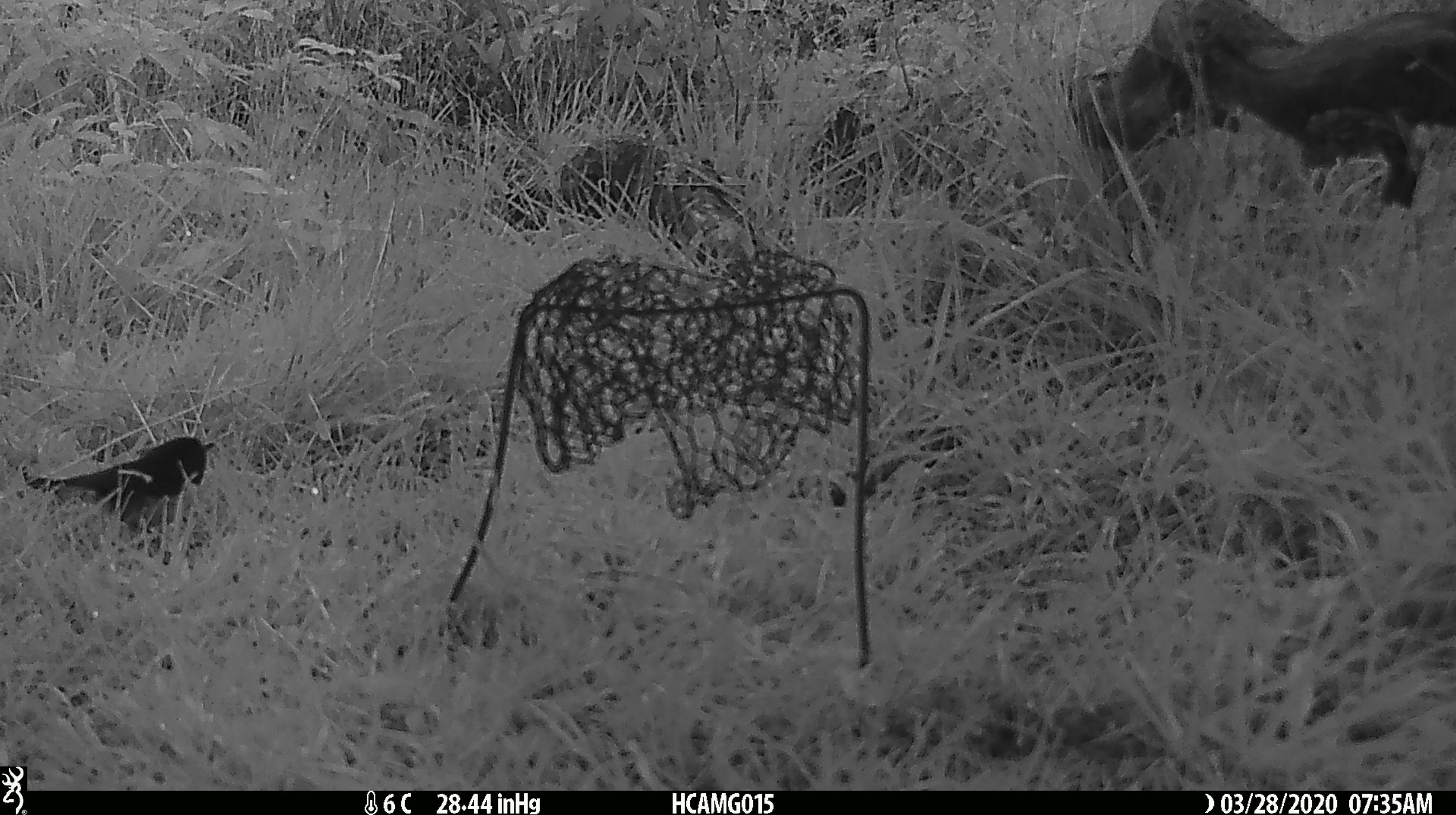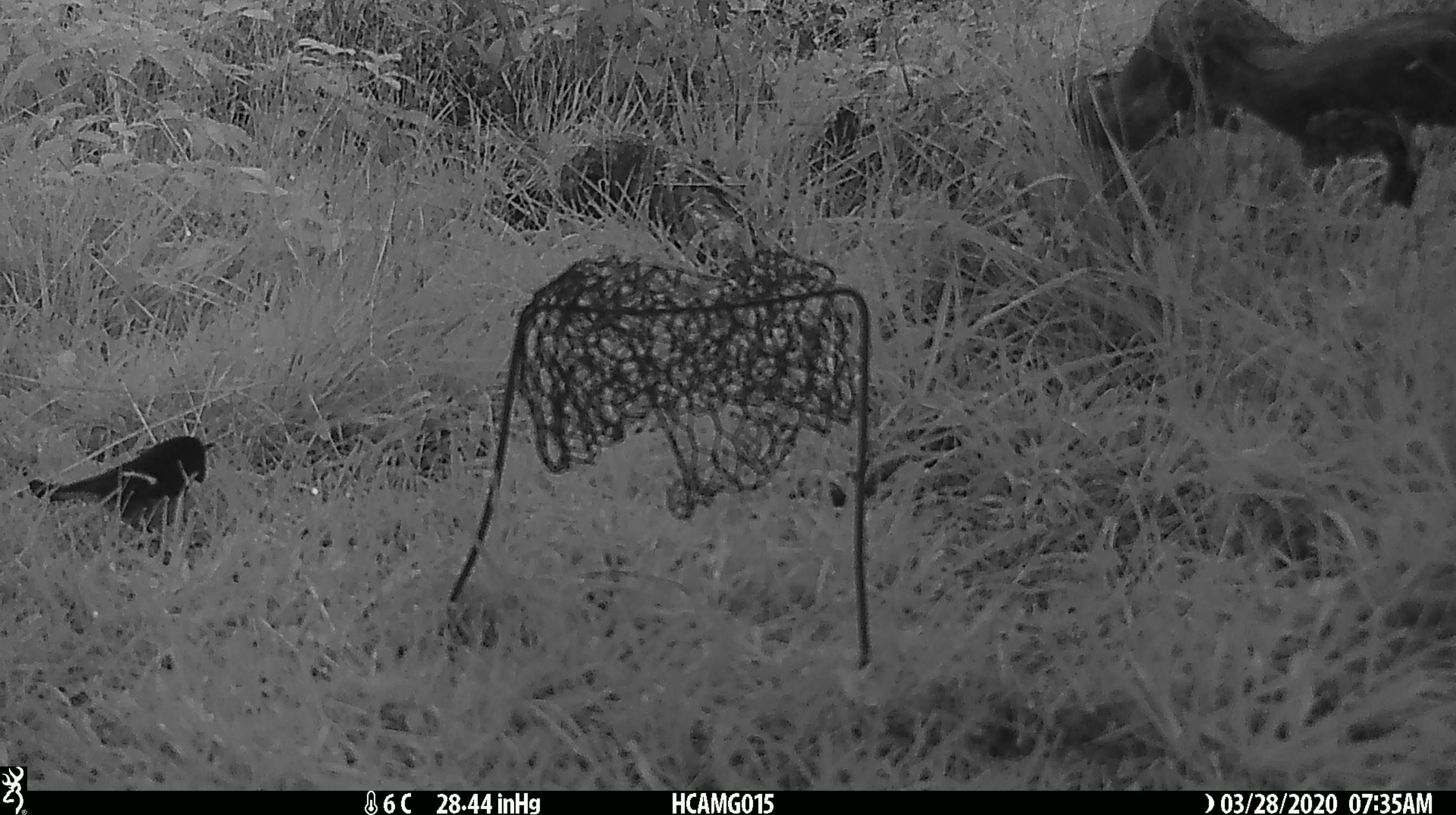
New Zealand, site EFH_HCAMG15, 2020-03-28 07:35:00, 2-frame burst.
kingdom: Animalia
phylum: Chordata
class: Aves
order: Passeriformes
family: Petroicidae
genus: Petroica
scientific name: Petroica macrocephala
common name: tomtit